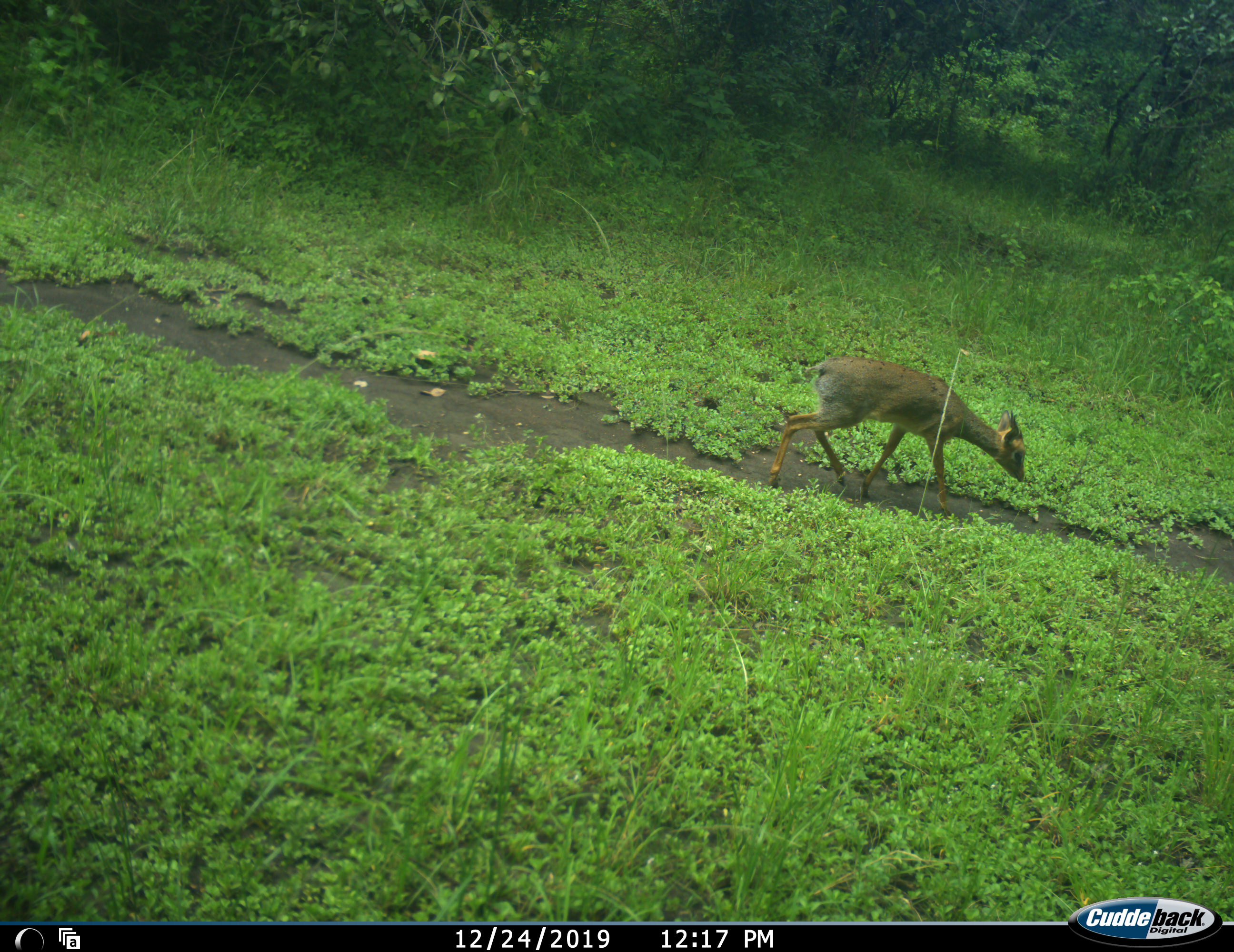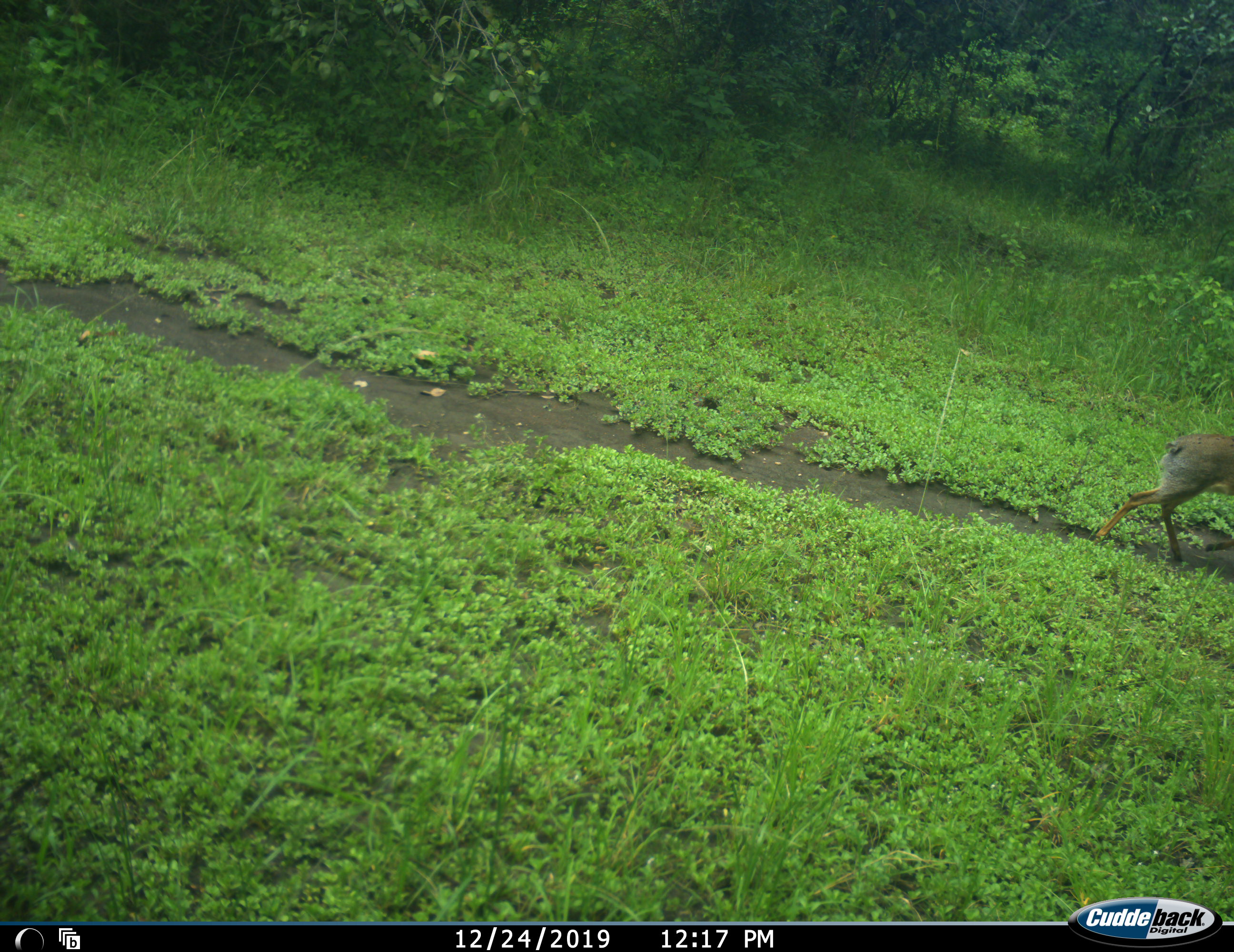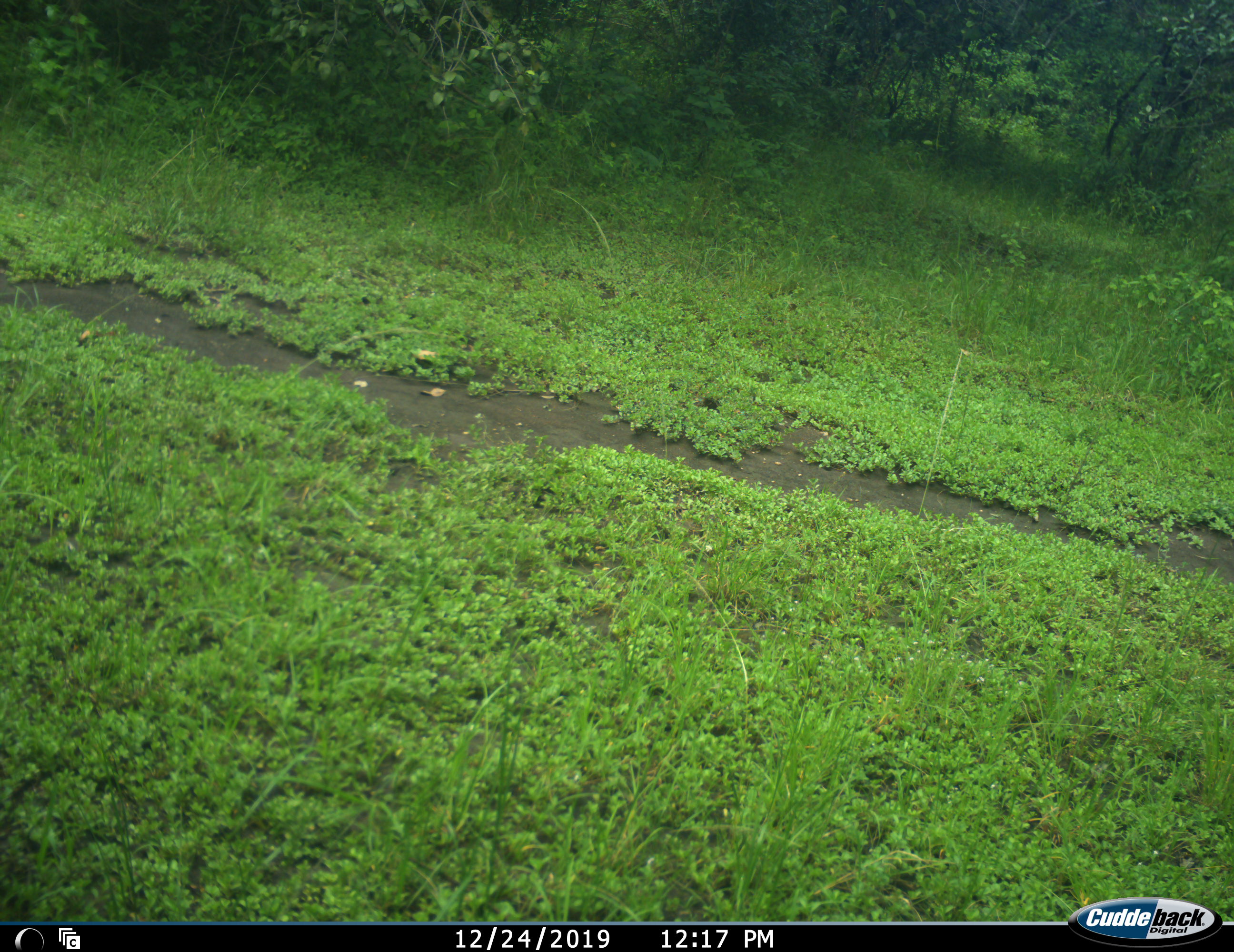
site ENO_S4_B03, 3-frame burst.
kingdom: Animalia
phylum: Chordata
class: Mammalia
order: Artiodactyla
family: Bovidae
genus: Madoqua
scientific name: Madoqua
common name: dik-dik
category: dikdik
Dikdik (dik-dik) (Madoqua), count 1. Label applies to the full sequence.